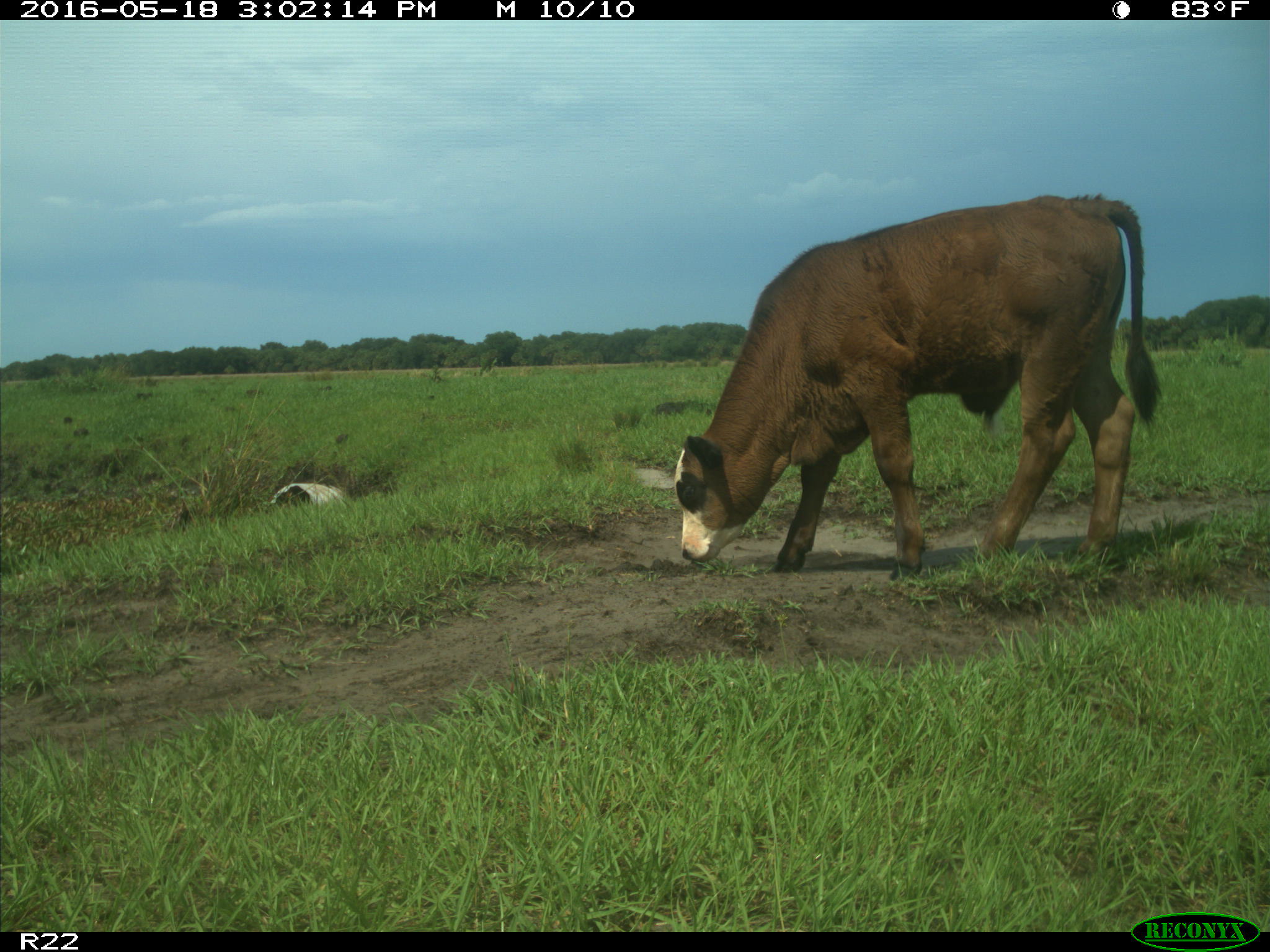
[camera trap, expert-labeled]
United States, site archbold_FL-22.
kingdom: Animalia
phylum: Chordata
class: Mammalia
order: Artiodactyla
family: Bovidae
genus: Bos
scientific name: Bos taurus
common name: domestic cow